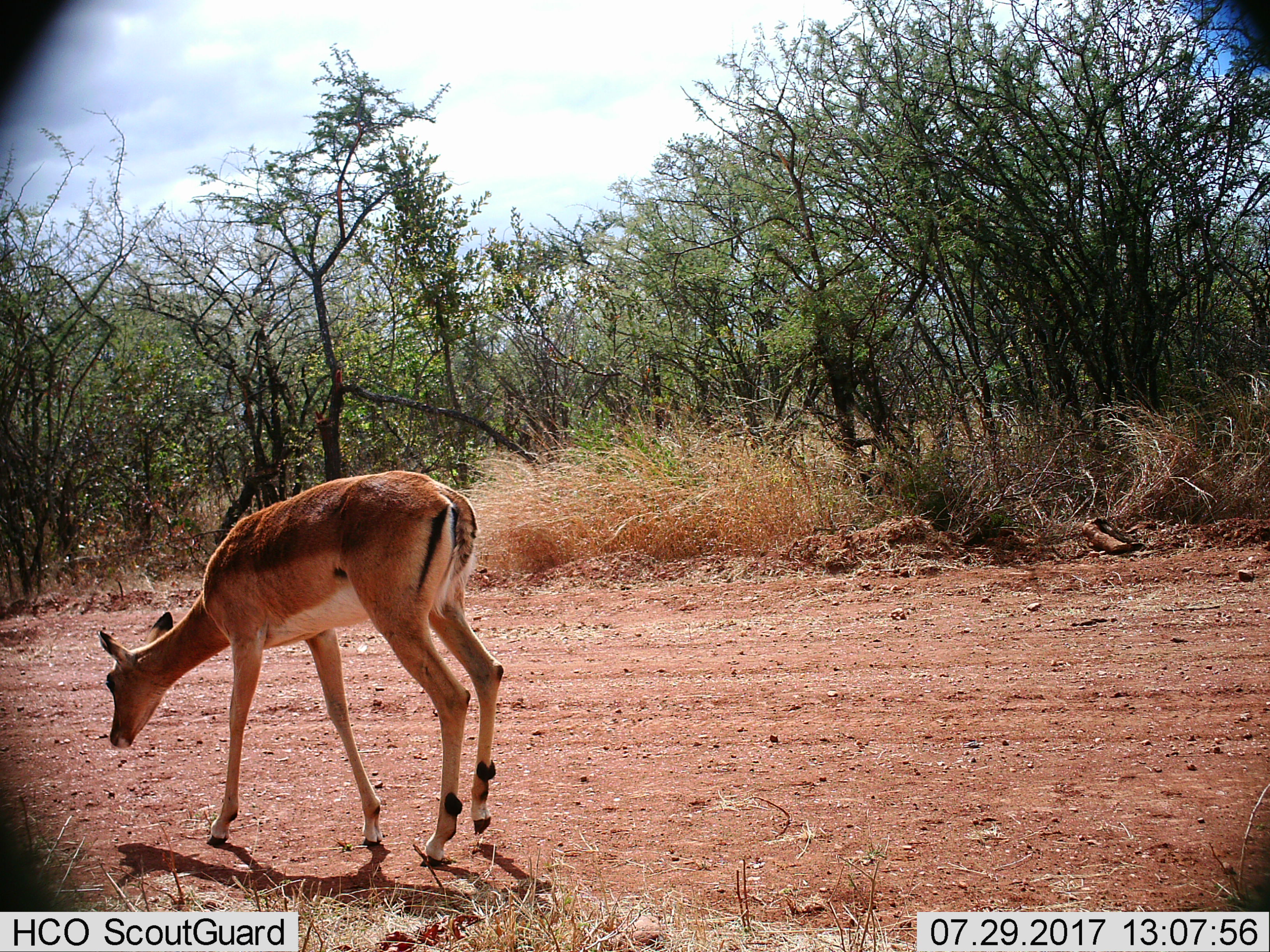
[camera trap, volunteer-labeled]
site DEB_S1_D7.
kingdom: Animalia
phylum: Chordata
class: Mammalia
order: Artiodactyla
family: Bovidae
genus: Aepyceros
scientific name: Aepyceros melampus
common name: impala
Impala (Aepyceros melampus), count 1. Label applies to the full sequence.